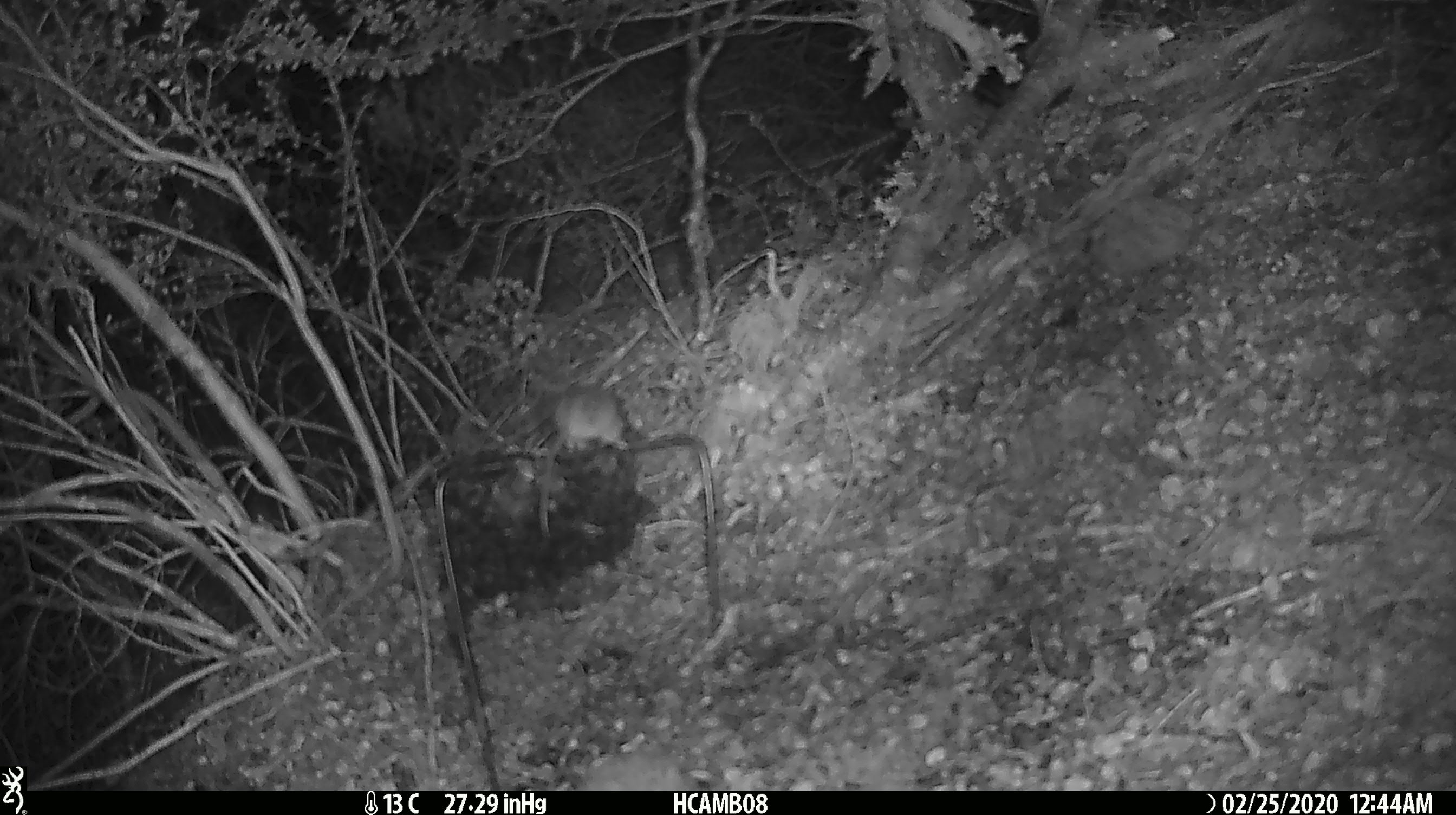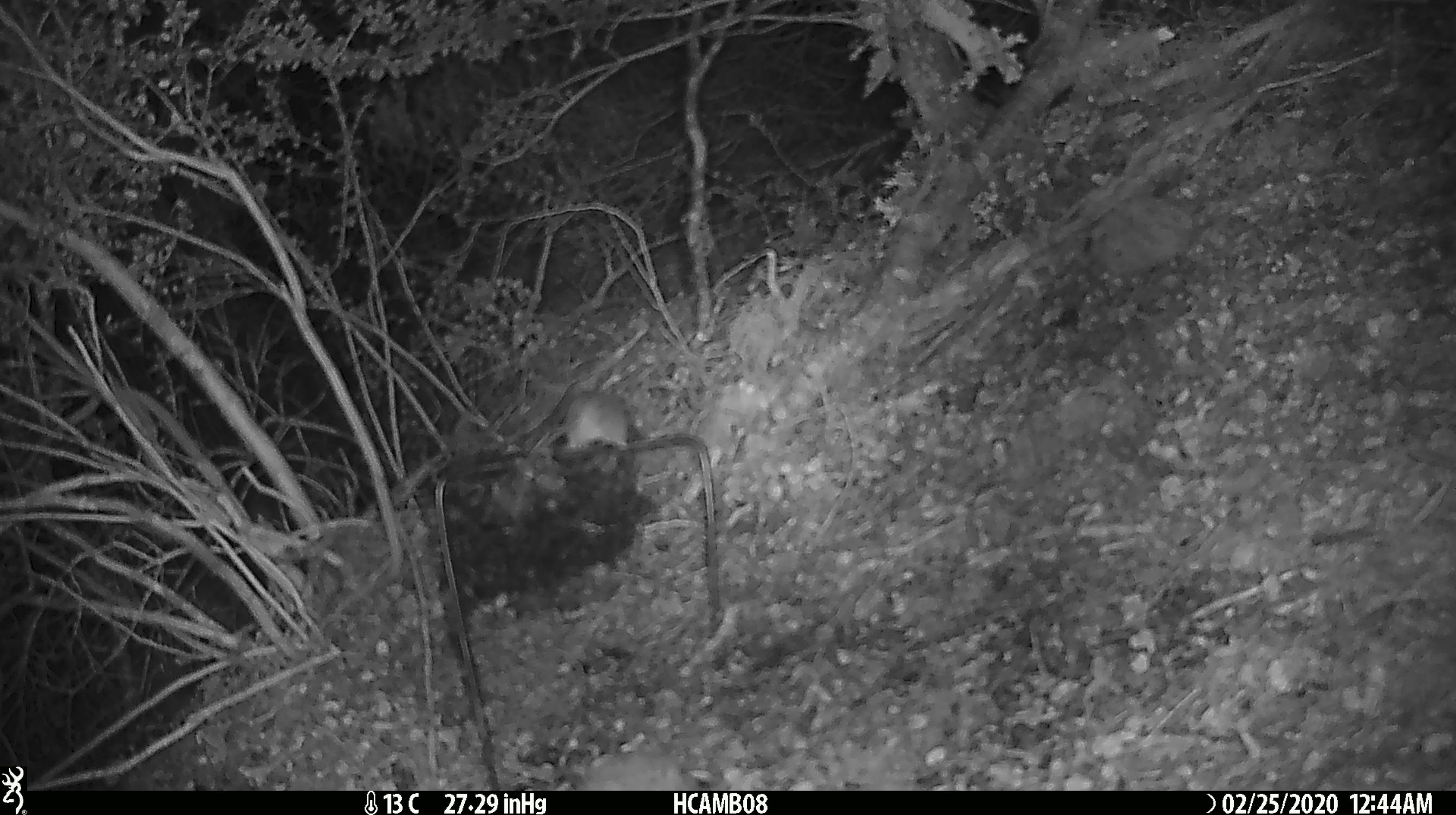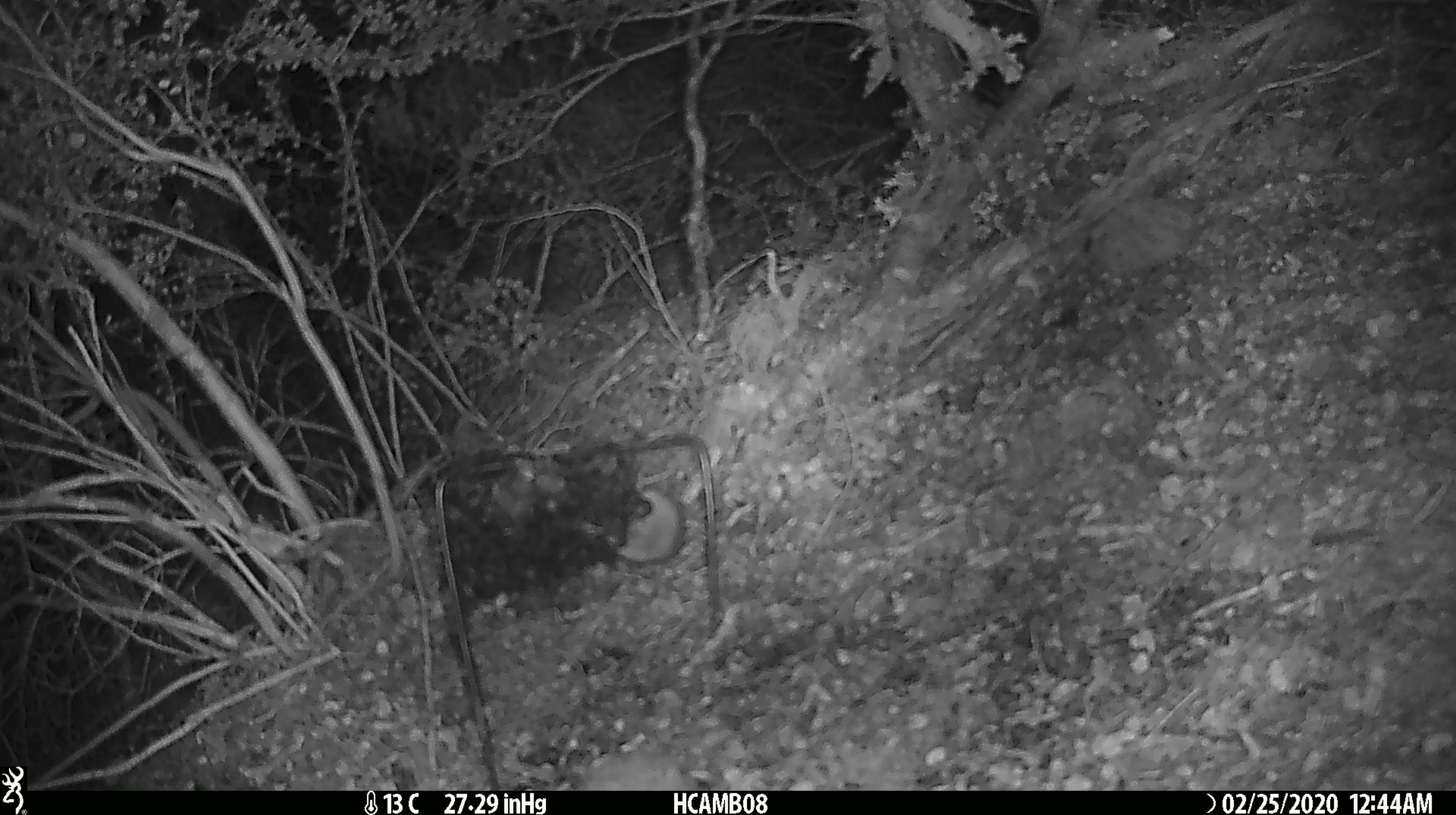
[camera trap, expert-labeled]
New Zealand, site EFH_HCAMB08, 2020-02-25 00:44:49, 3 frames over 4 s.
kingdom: Animalia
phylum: Chordata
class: Mammalia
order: Rodentia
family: Muridae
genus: Mus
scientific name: Mus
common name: mouse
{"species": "mouse (Mus)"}